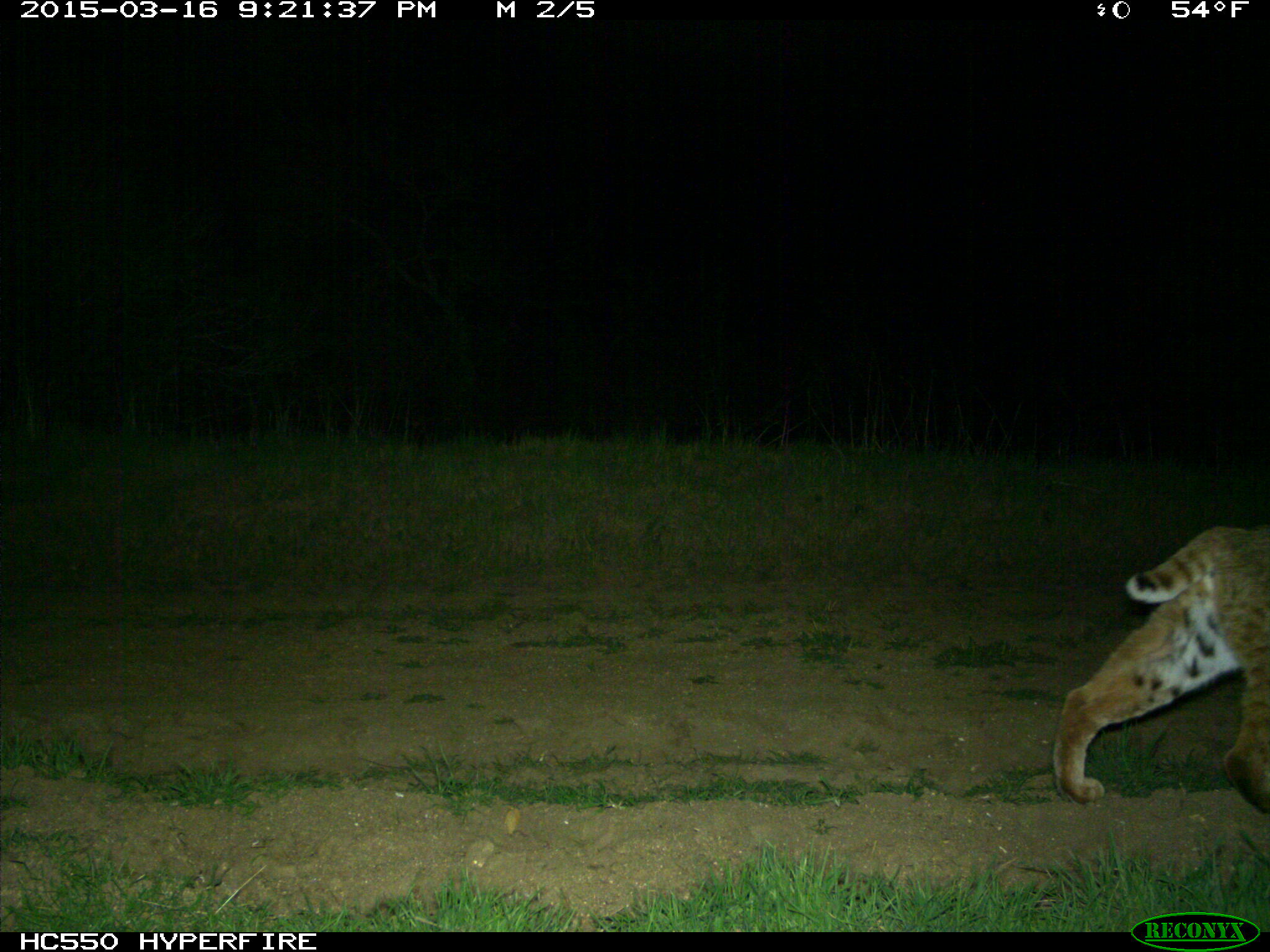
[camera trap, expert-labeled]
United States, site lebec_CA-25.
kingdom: Animalia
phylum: Chordata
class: Mammalia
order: Carnivora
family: Felidae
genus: Lynx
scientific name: Lynx rufus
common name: bobcat